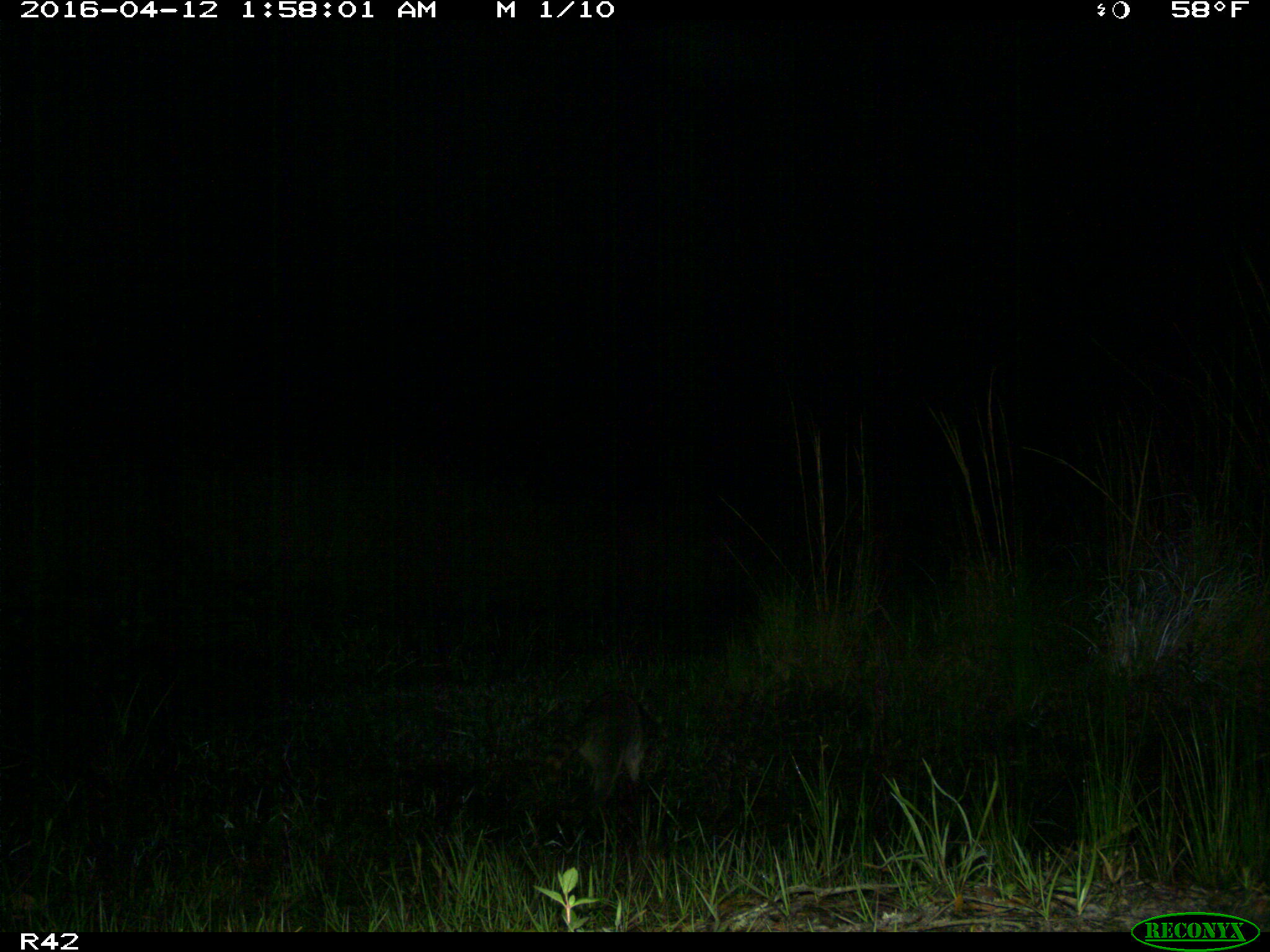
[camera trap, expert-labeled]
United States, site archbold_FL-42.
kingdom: Animalia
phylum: Chordata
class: Mammalia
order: Carnivora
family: Procyonidae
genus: Procyon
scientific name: Procyon lotor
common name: common raccoon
Procyon lotor (common raccoon).